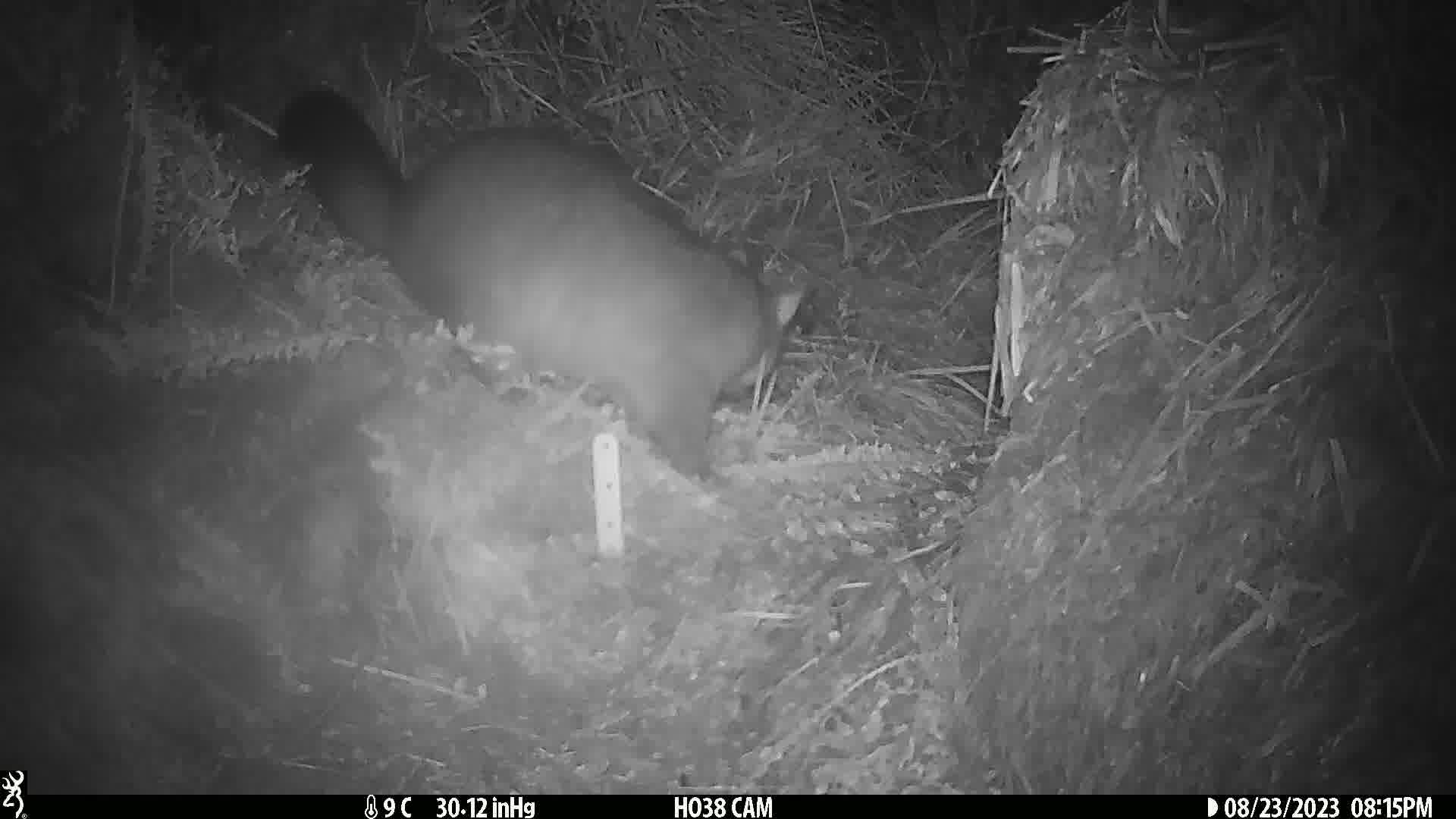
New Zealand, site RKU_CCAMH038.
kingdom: Animalia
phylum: Chordata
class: Mammalia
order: Diprotodontia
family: Phalangeridae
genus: Trichosurus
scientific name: Trichosurus vulpecula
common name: common brushtail possum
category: possum